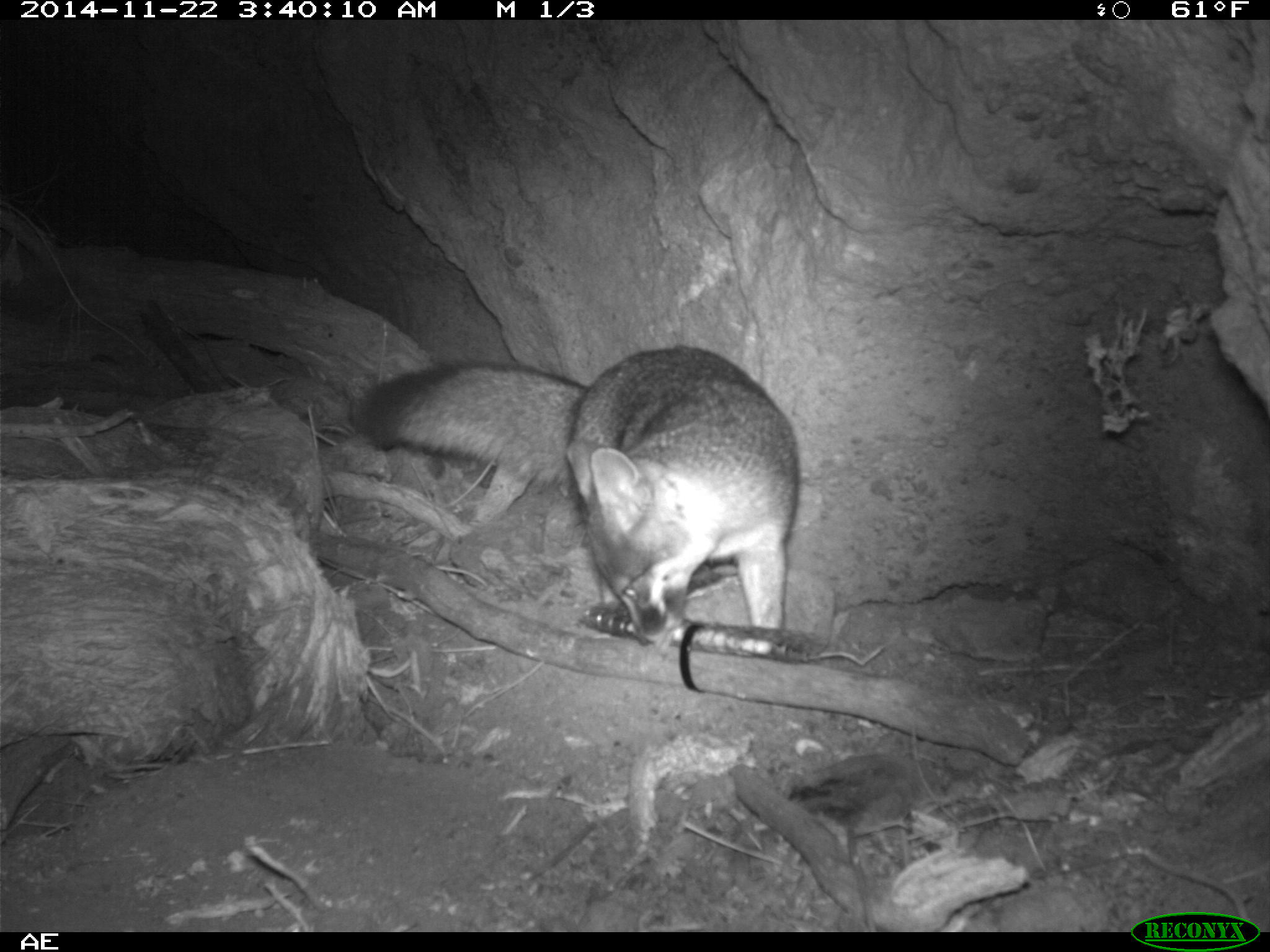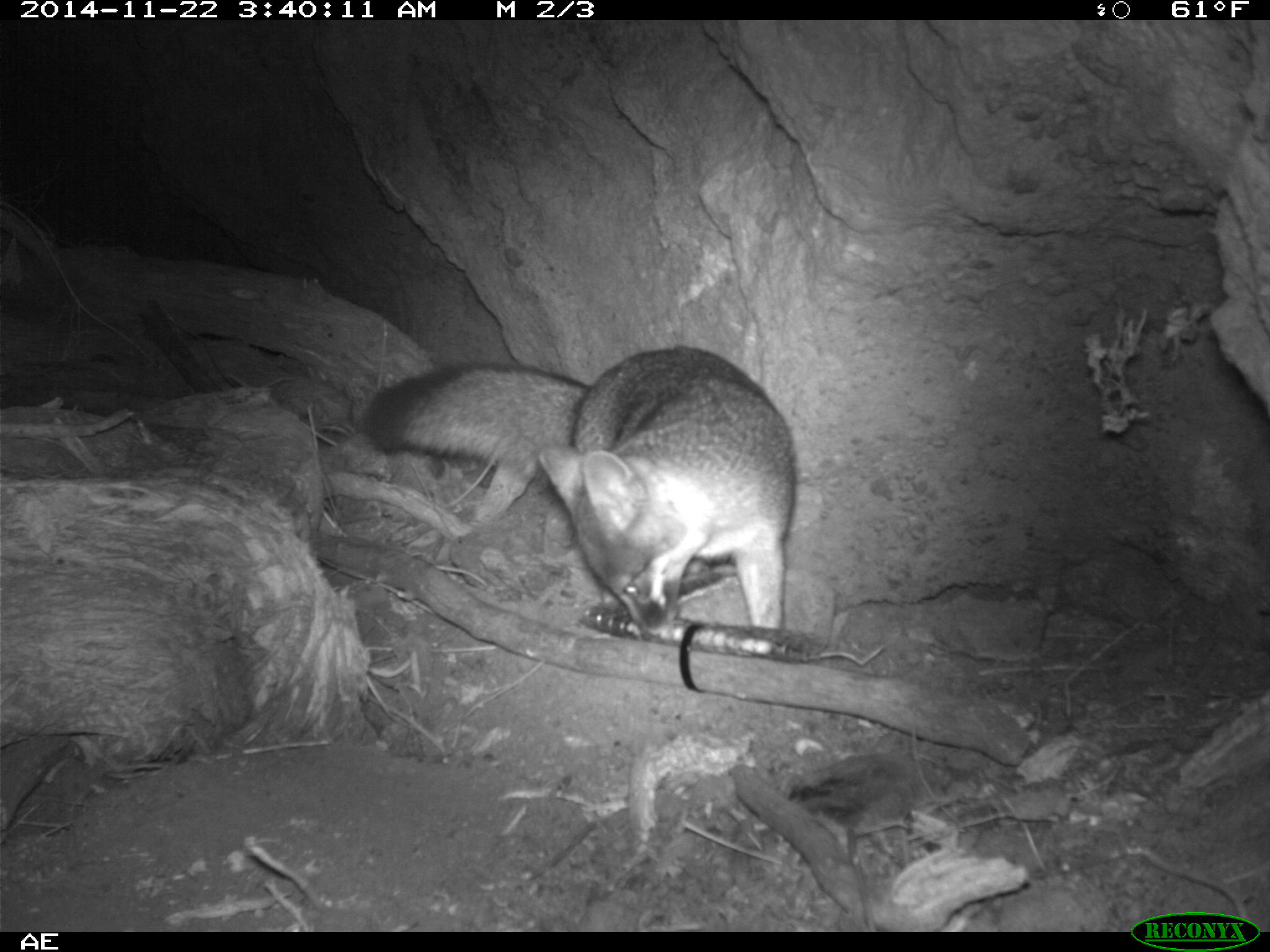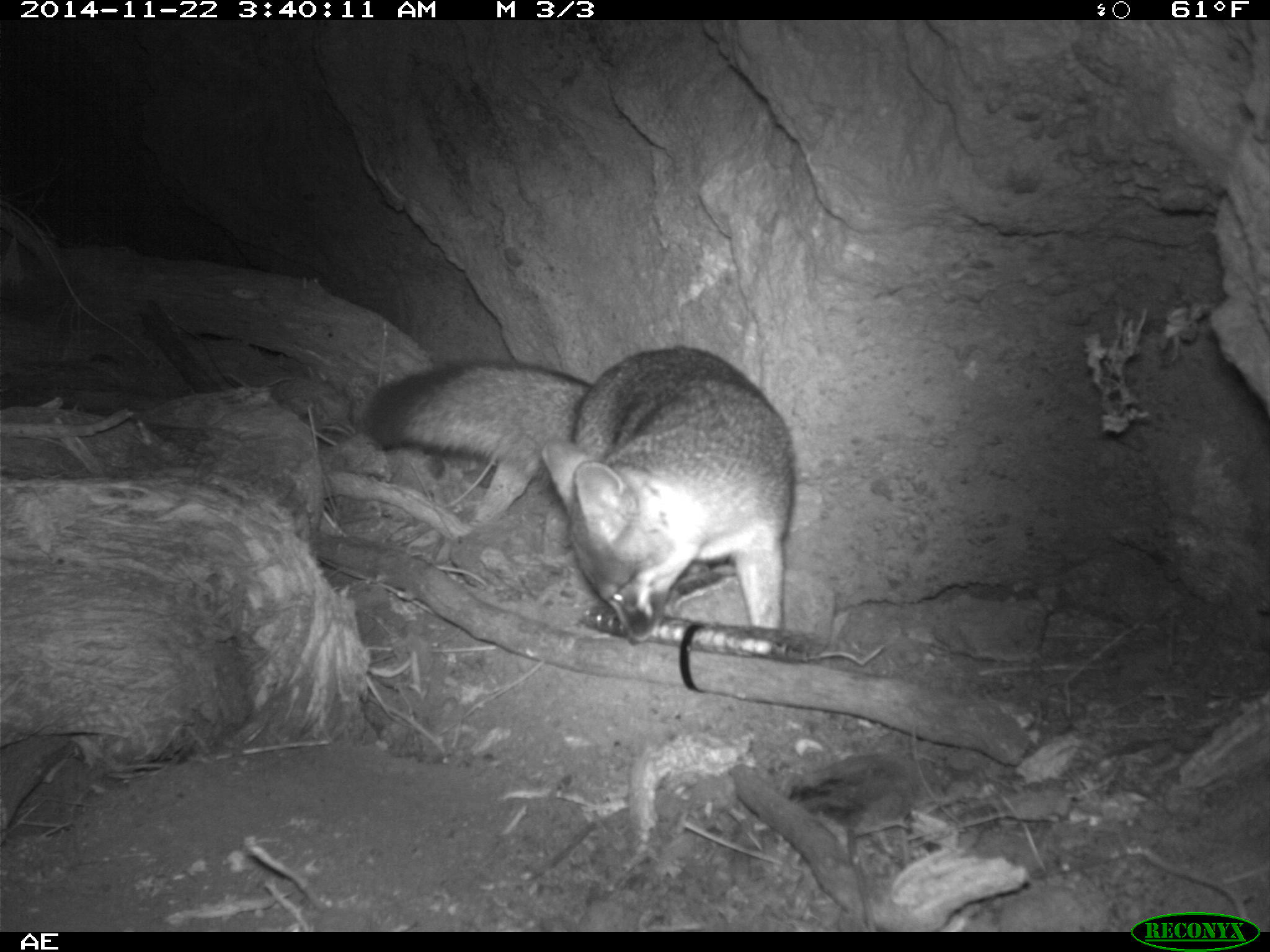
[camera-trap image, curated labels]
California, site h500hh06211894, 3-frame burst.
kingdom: Animalia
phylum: Chordata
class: Mammalia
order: Carnivora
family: Canidae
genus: Urocyon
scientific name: Urocyon littoralis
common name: island fox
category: fox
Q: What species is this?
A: Fox (island fox) (Urocyon littoralis).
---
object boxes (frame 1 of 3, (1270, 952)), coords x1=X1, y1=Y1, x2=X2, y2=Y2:
fox: x1=353, y1=344, x2=800, y2=646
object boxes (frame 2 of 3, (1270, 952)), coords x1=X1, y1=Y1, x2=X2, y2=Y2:
fox: x1=357, y1=344, x2=799, y2=636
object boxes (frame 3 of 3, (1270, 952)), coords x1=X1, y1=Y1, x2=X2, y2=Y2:
fox: x1=364, y1=346, x2=797, y2=645